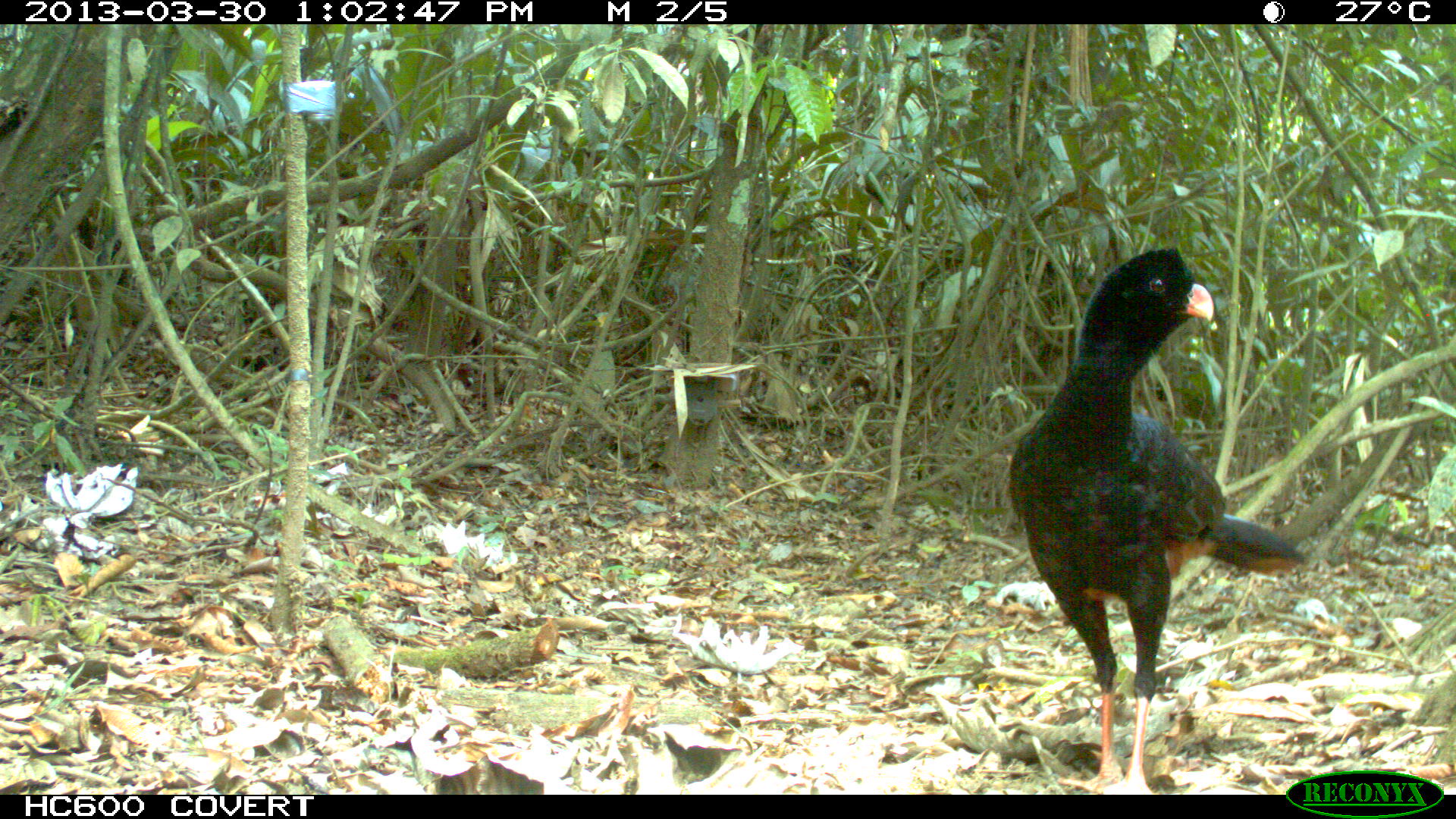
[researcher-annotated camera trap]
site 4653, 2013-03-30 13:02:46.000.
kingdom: Animalia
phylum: Chordata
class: Aves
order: Galliformes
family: Cracidae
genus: Mitu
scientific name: Mitu tomentosum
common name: crestless curassow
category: mitu tomentosa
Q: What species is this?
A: Mitu tomentosa (crestless curassow) (Mitu tomentosum).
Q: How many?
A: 2.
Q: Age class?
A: Adult.